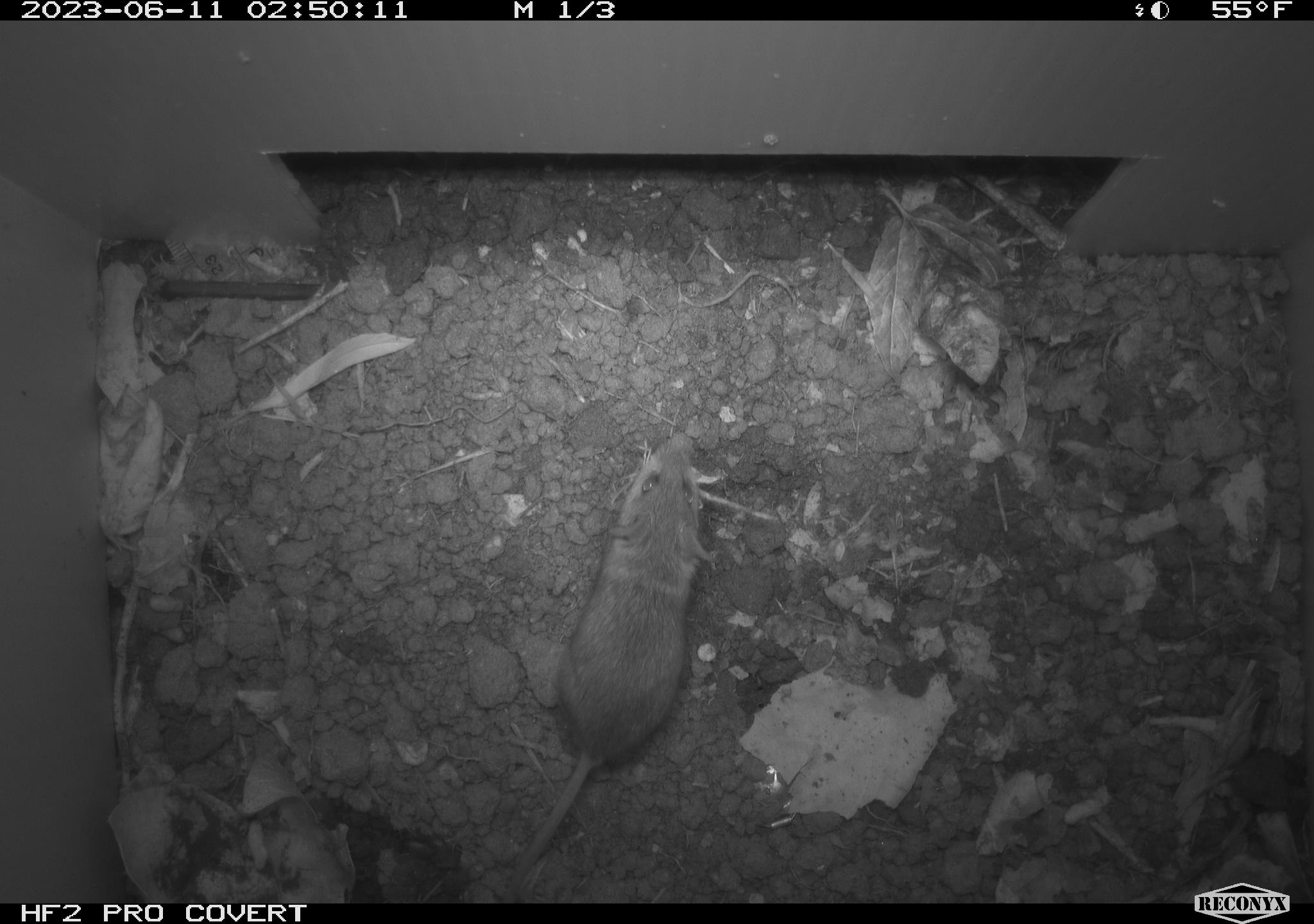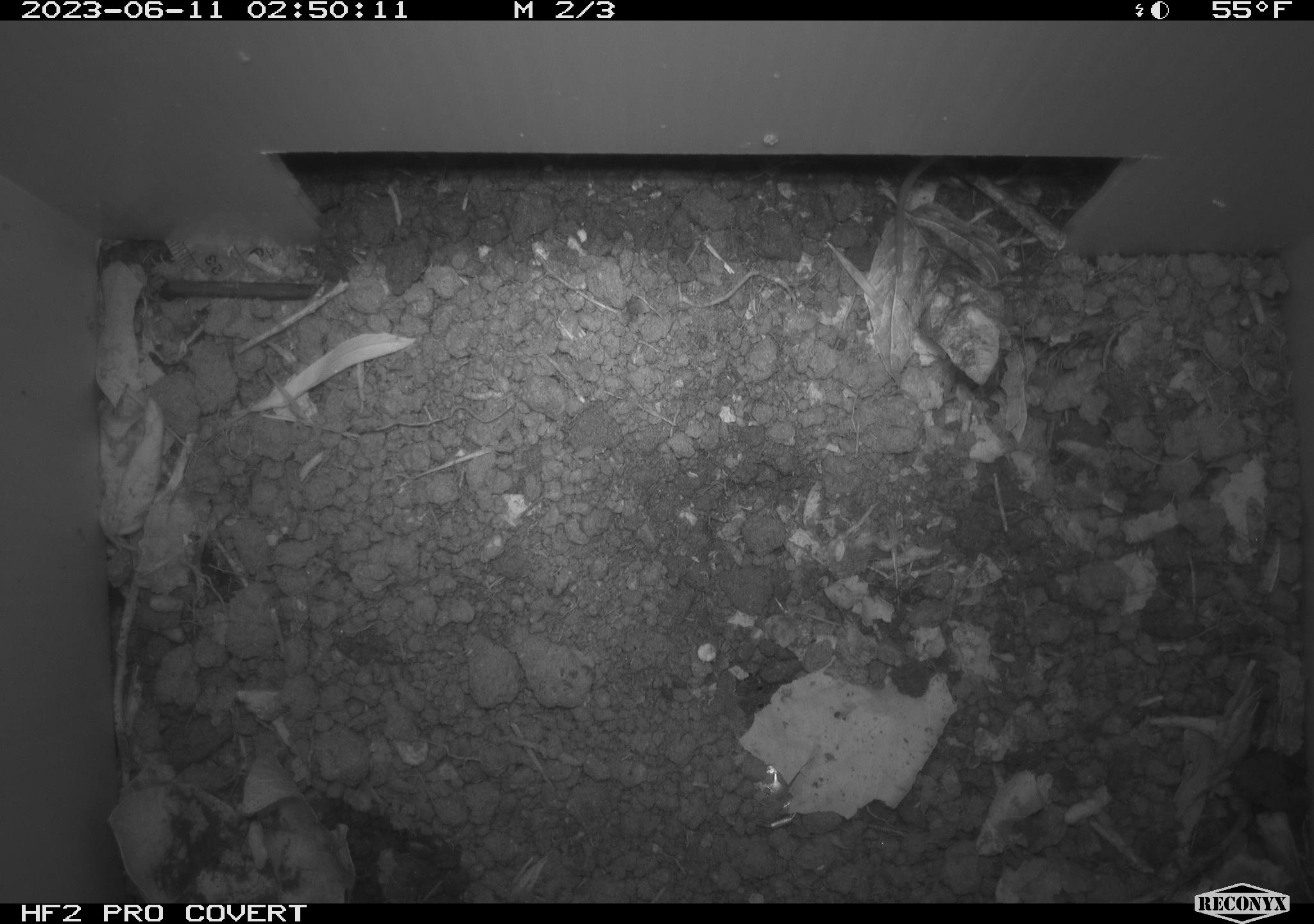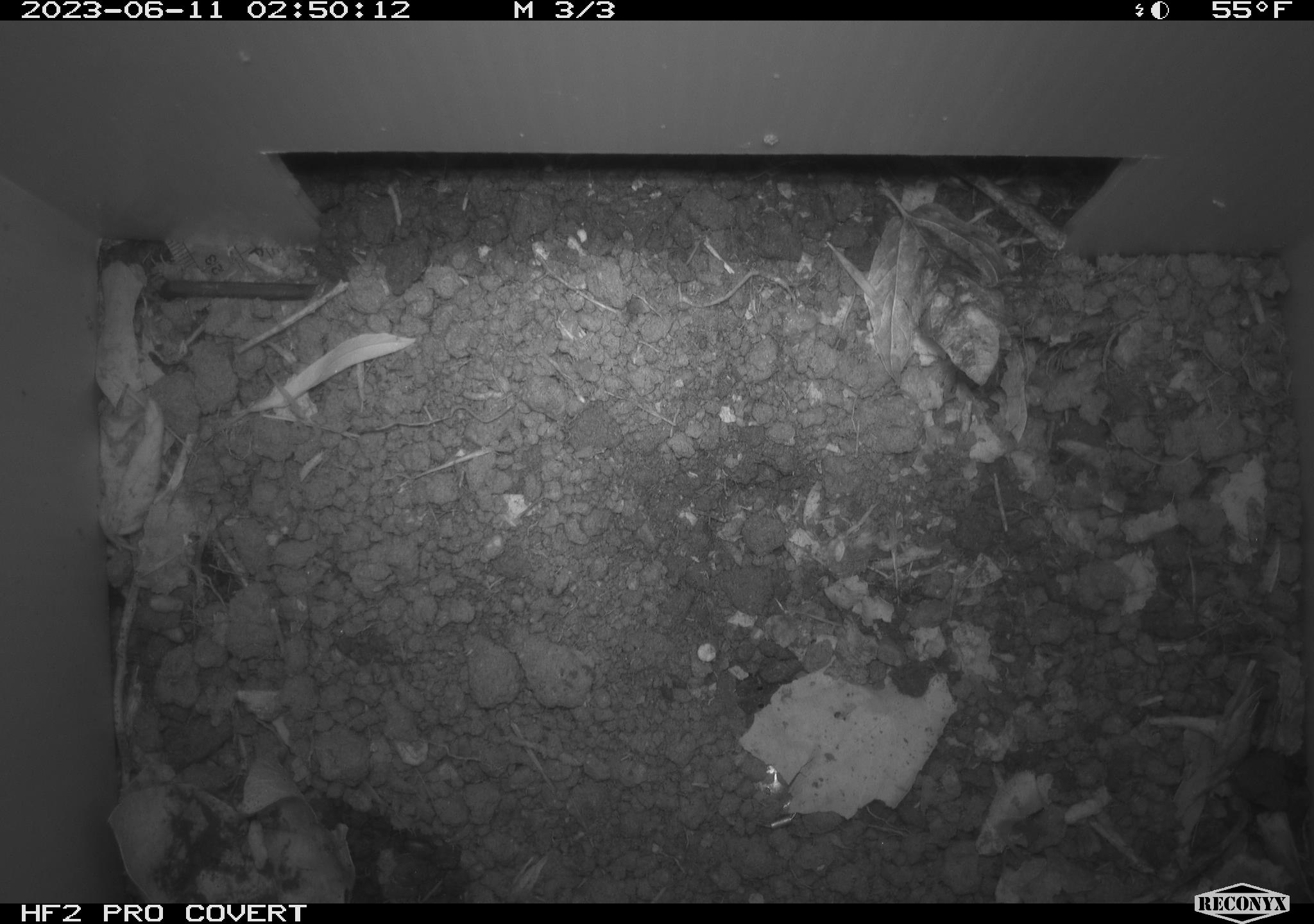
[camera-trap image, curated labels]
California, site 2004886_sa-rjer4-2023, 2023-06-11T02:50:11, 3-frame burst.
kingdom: Animalia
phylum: Chordata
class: Mammalia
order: Rodentia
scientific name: Rodentia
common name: mouse species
Mouse species (Rodentia).